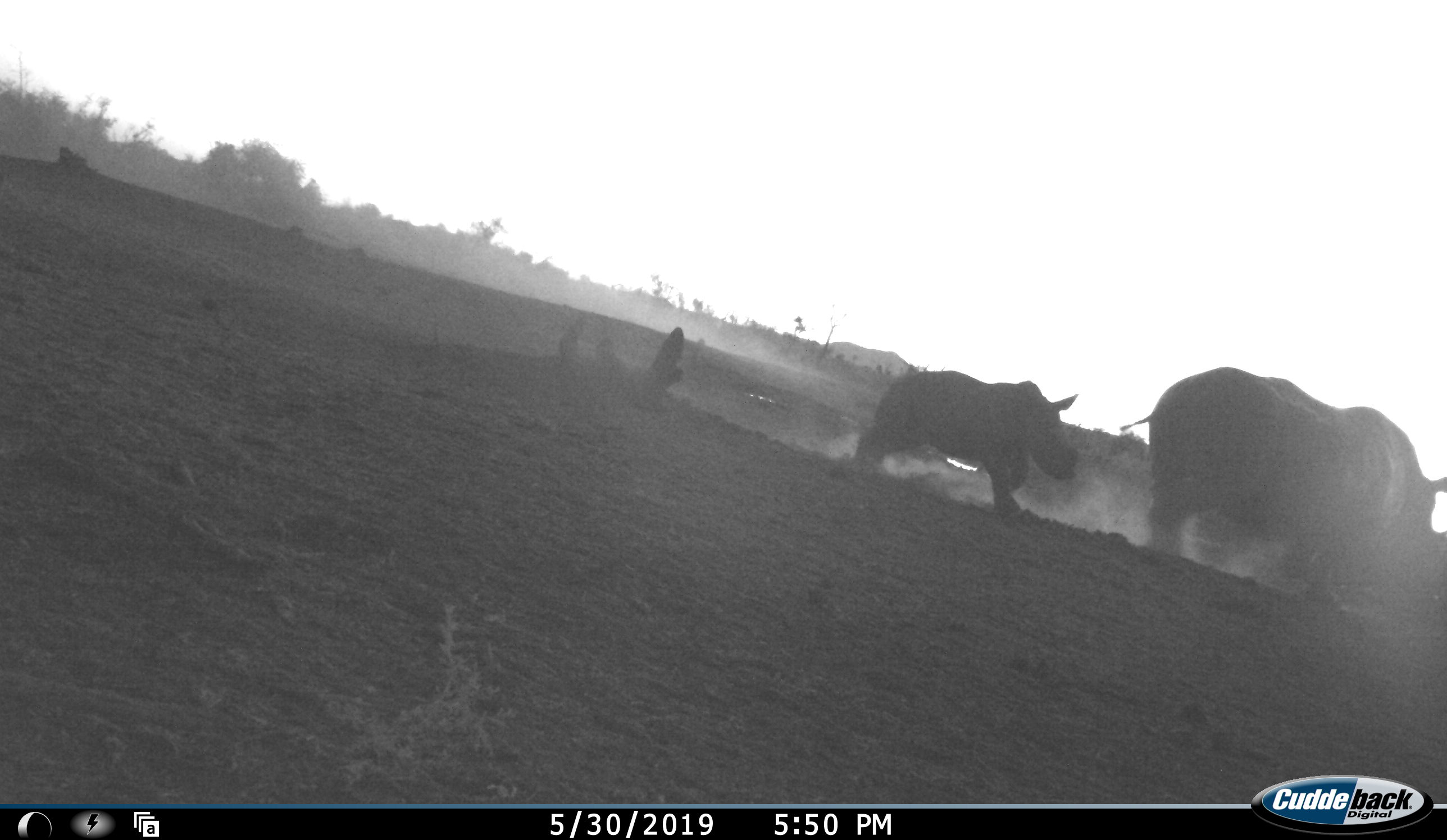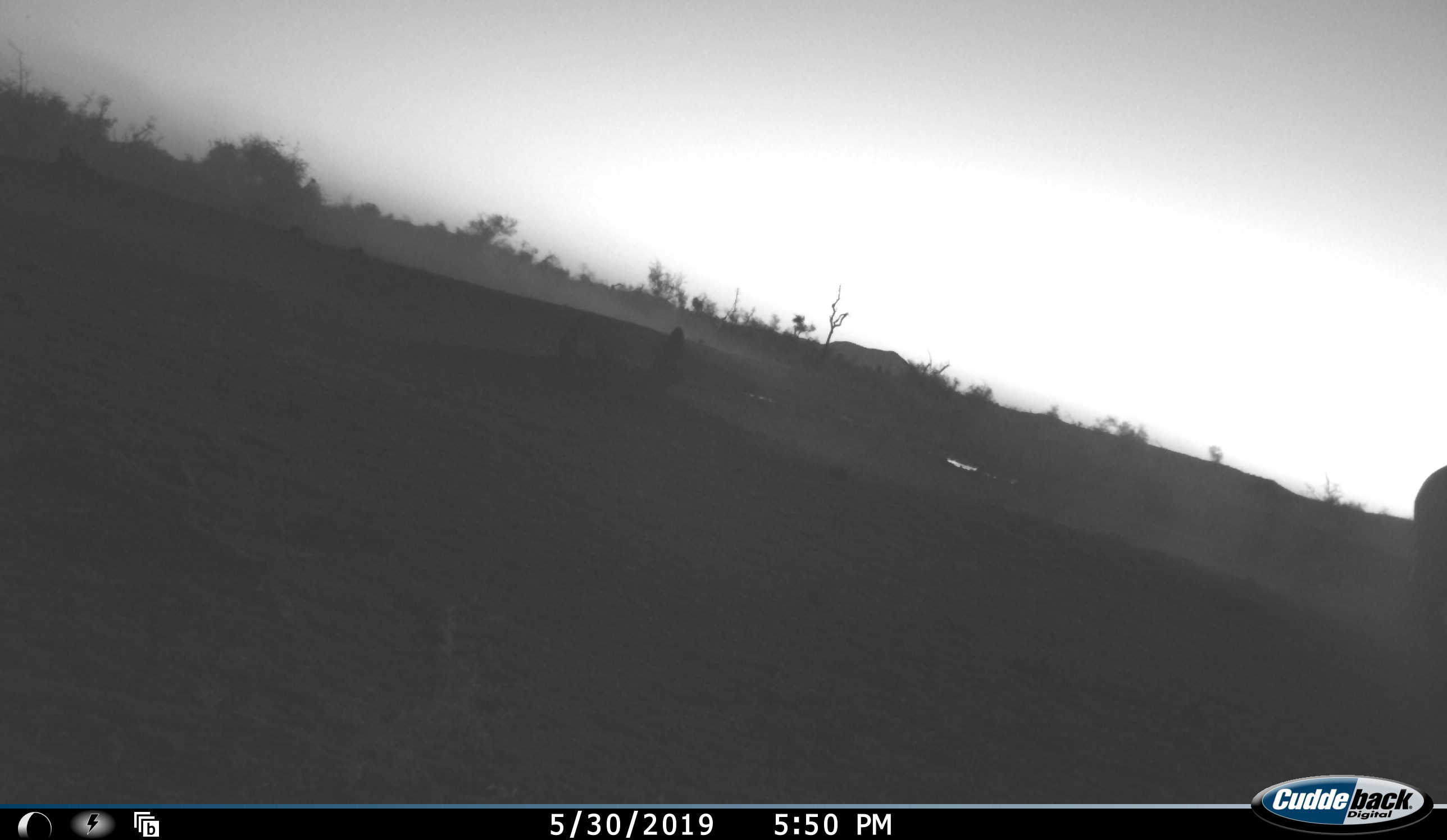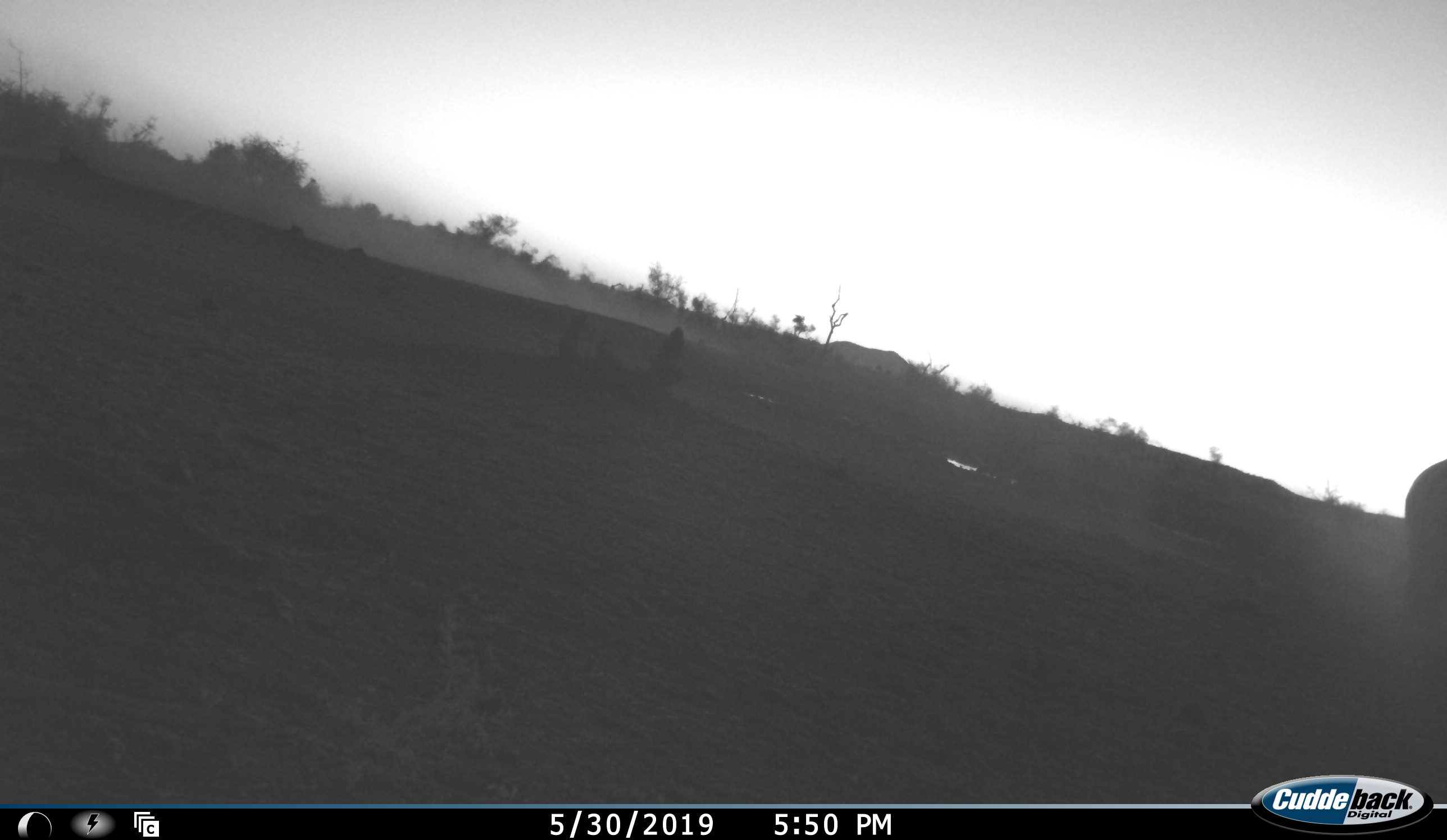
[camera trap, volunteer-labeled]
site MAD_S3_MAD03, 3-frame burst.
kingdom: Animalia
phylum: Chordata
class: Mammalia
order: Perissodactyla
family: Rhinocerotidae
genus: Diceros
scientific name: Diceros bicornis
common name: black rhinoceros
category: rhinocerosblack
Rhinocerosblack (black rhinoceros) (Diceros bicornis), count 2. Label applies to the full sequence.